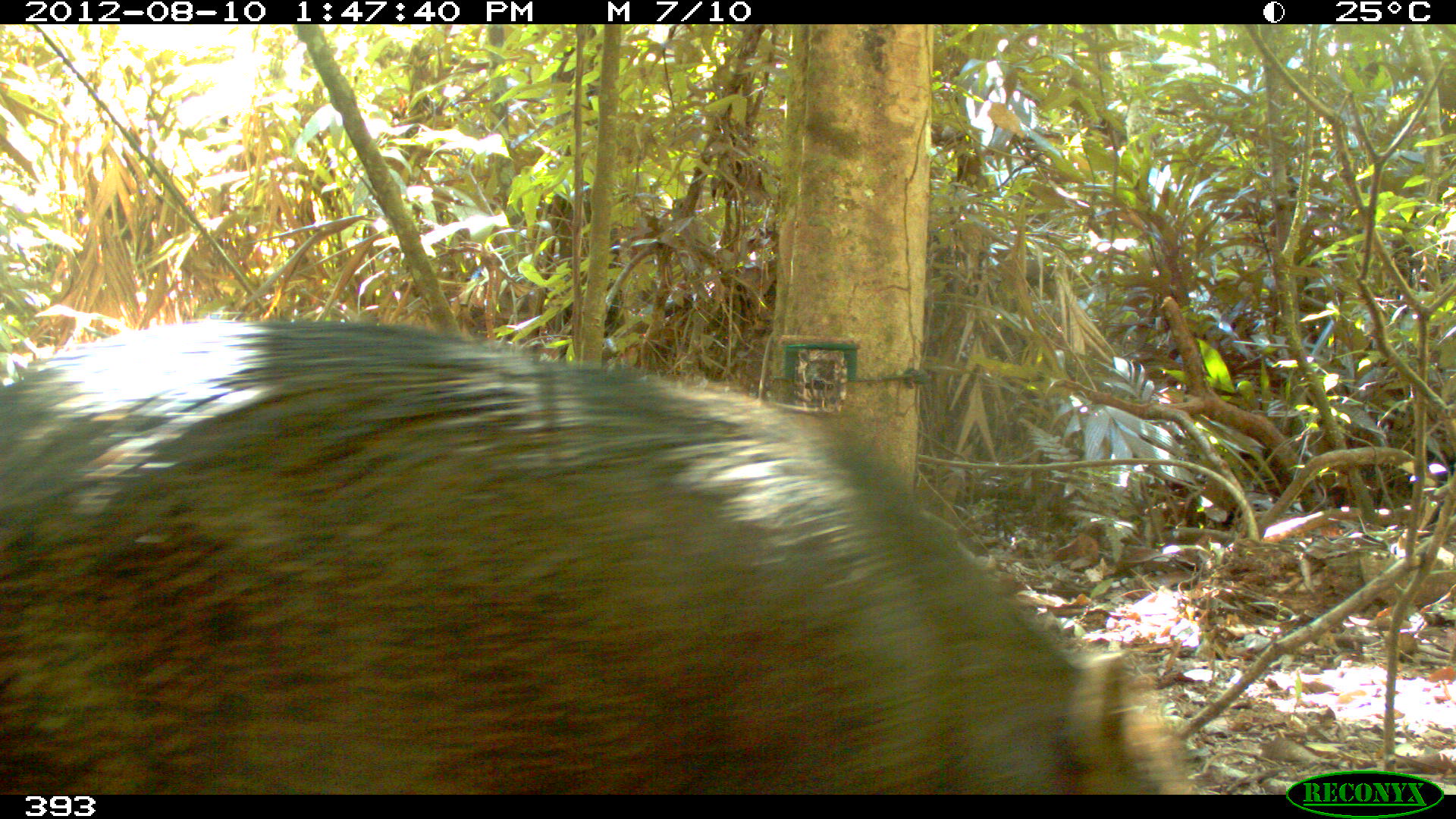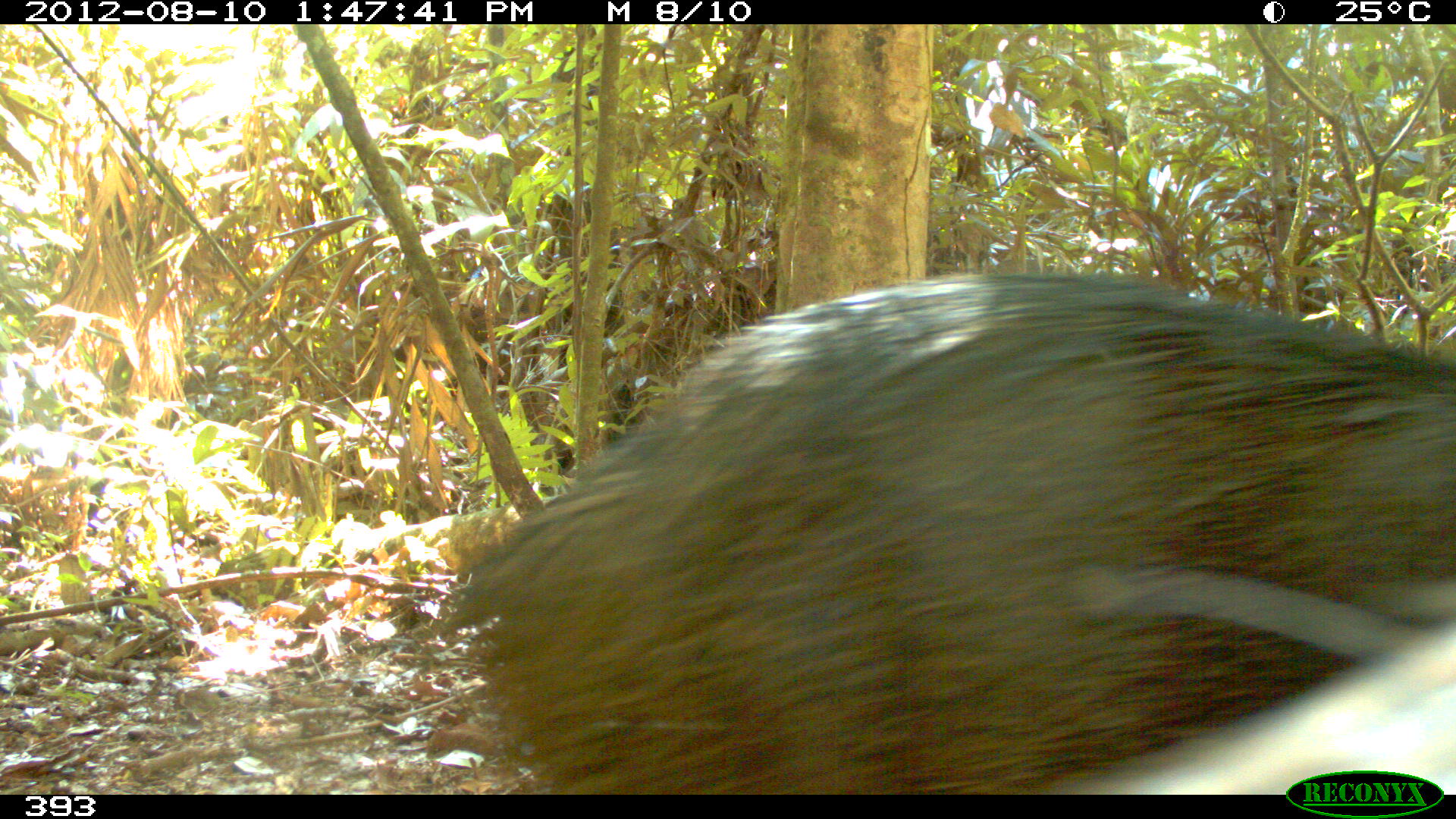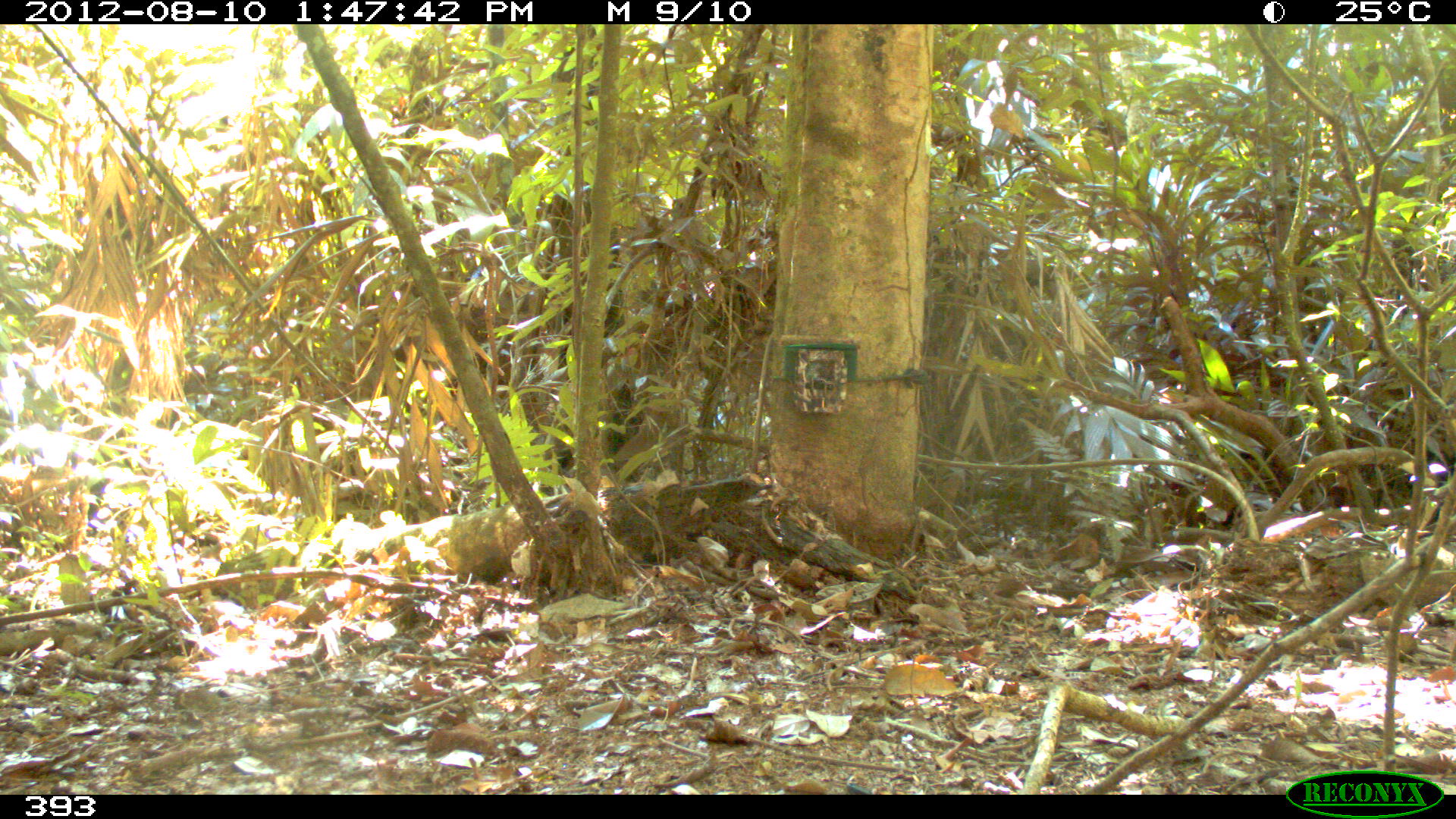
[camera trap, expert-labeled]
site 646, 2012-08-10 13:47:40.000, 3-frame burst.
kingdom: Animalia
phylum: Chordata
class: Mammalia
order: Artiodactyla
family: Tayassuidae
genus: Tayassu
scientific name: Tayassu pecari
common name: white-lipped peccary